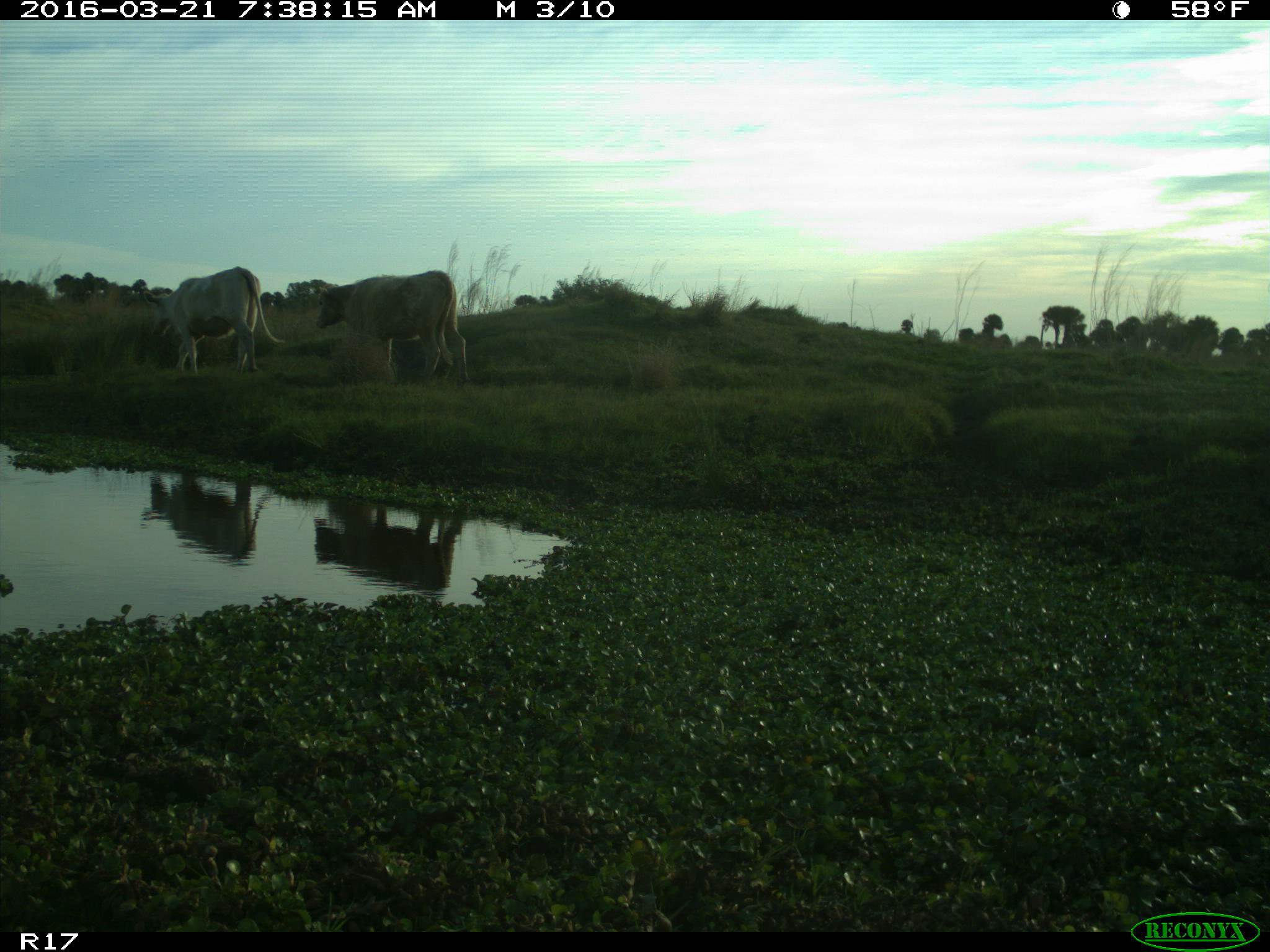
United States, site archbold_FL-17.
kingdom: Animalia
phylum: Chordata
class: Mammalia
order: Artiodactyla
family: Bovidae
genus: Bos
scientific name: Bos taurus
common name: domestic cow